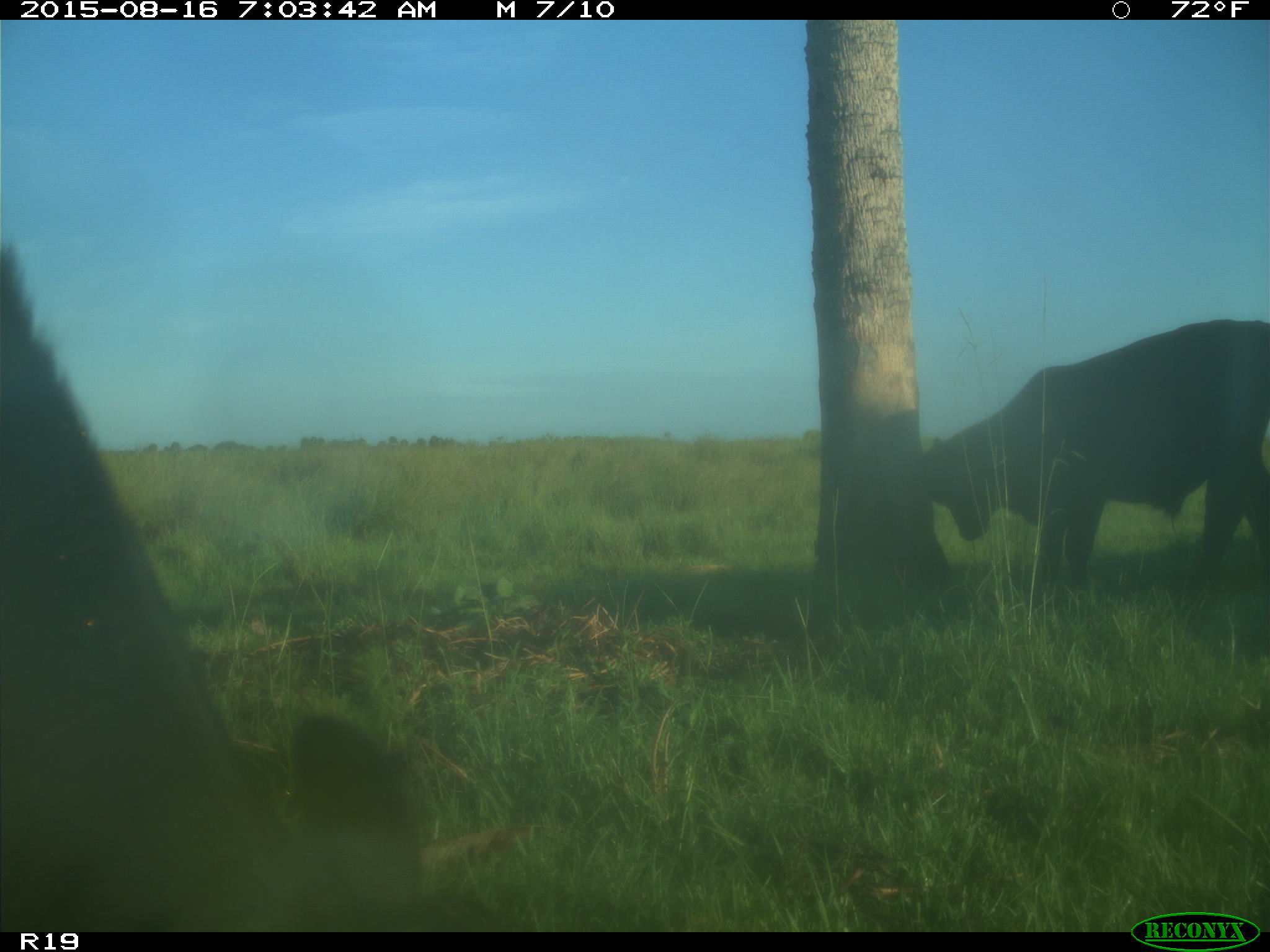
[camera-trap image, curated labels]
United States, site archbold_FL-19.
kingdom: Animalia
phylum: Chordata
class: Mammalia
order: Artiodactyla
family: Bovidae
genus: Bos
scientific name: Bos taurus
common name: domestic cow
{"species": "Bos taurus (domestic cow)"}